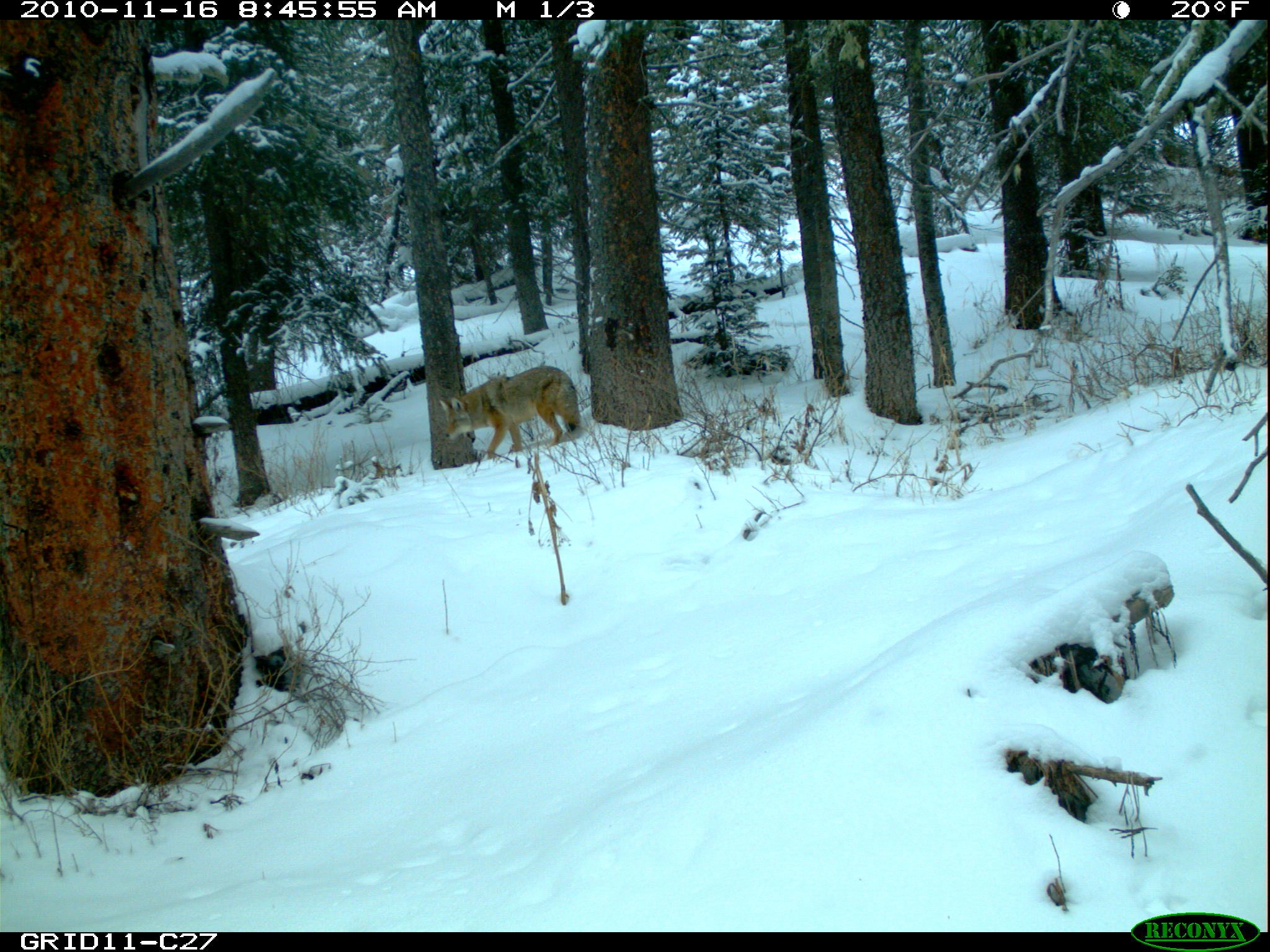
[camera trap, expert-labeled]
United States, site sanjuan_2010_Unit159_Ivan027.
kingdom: Animalia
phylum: Chordata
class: Mammalia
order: Carnivora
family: Canidae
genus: Canis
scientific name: Canis latrans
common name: coyote